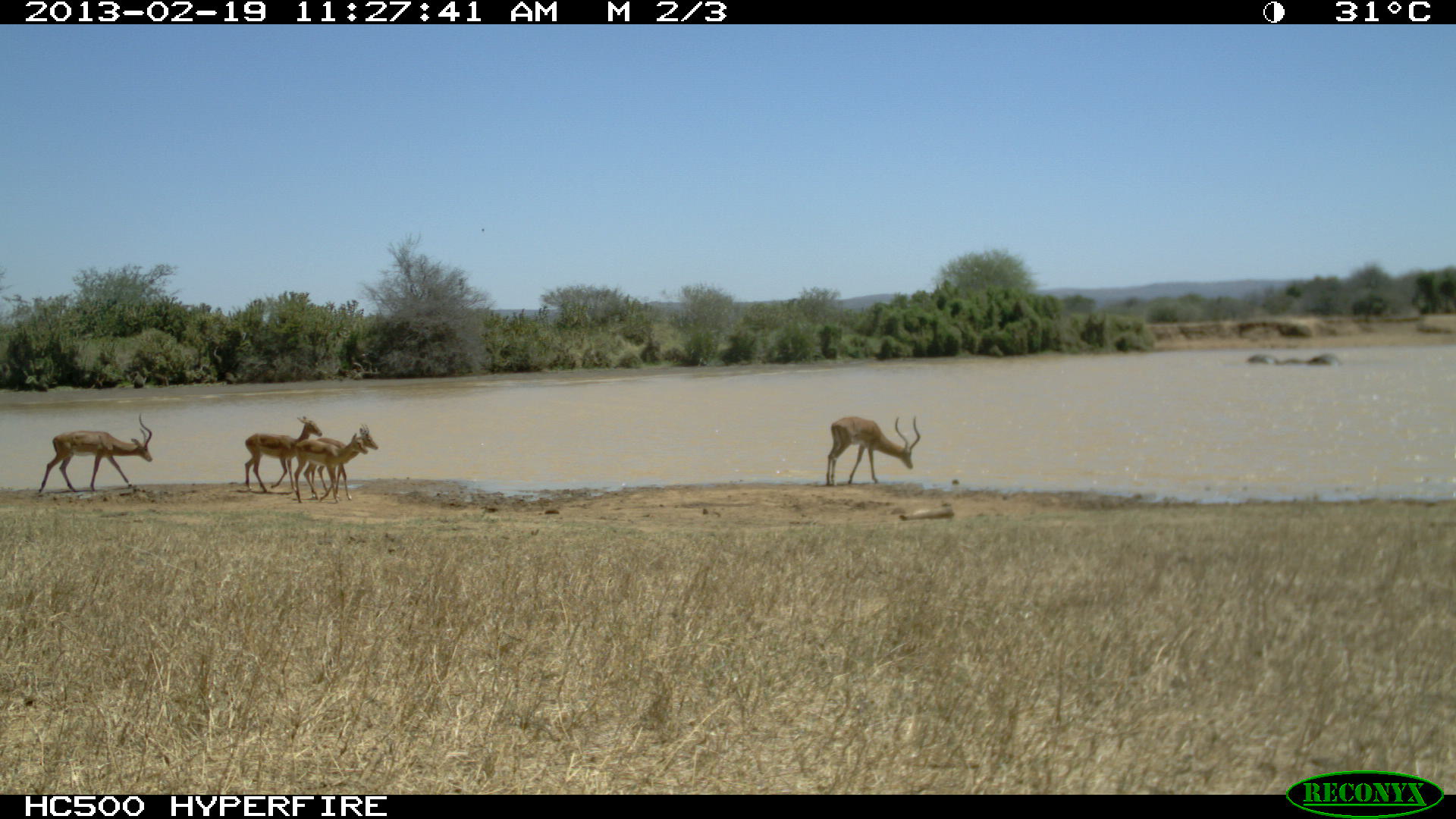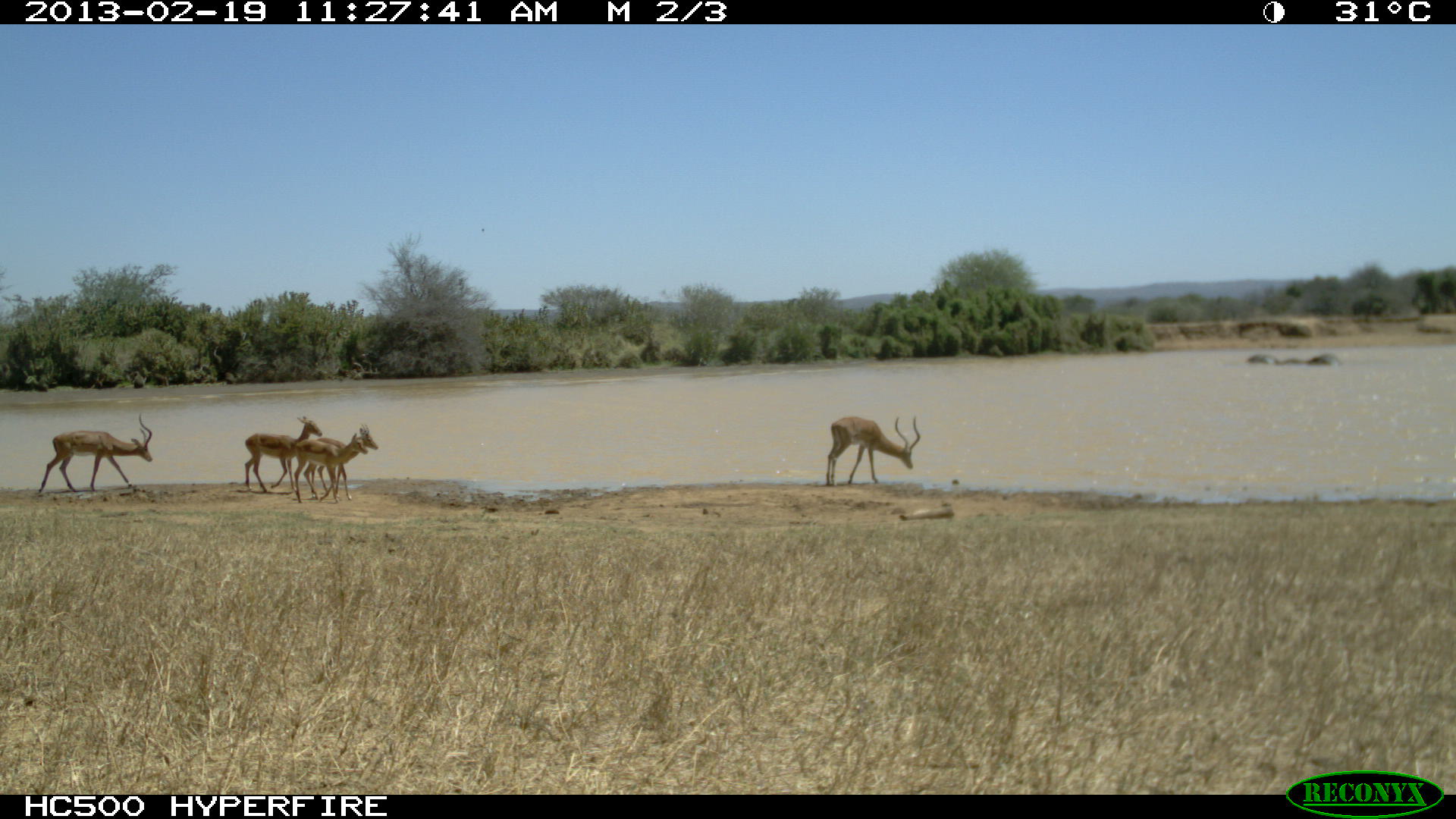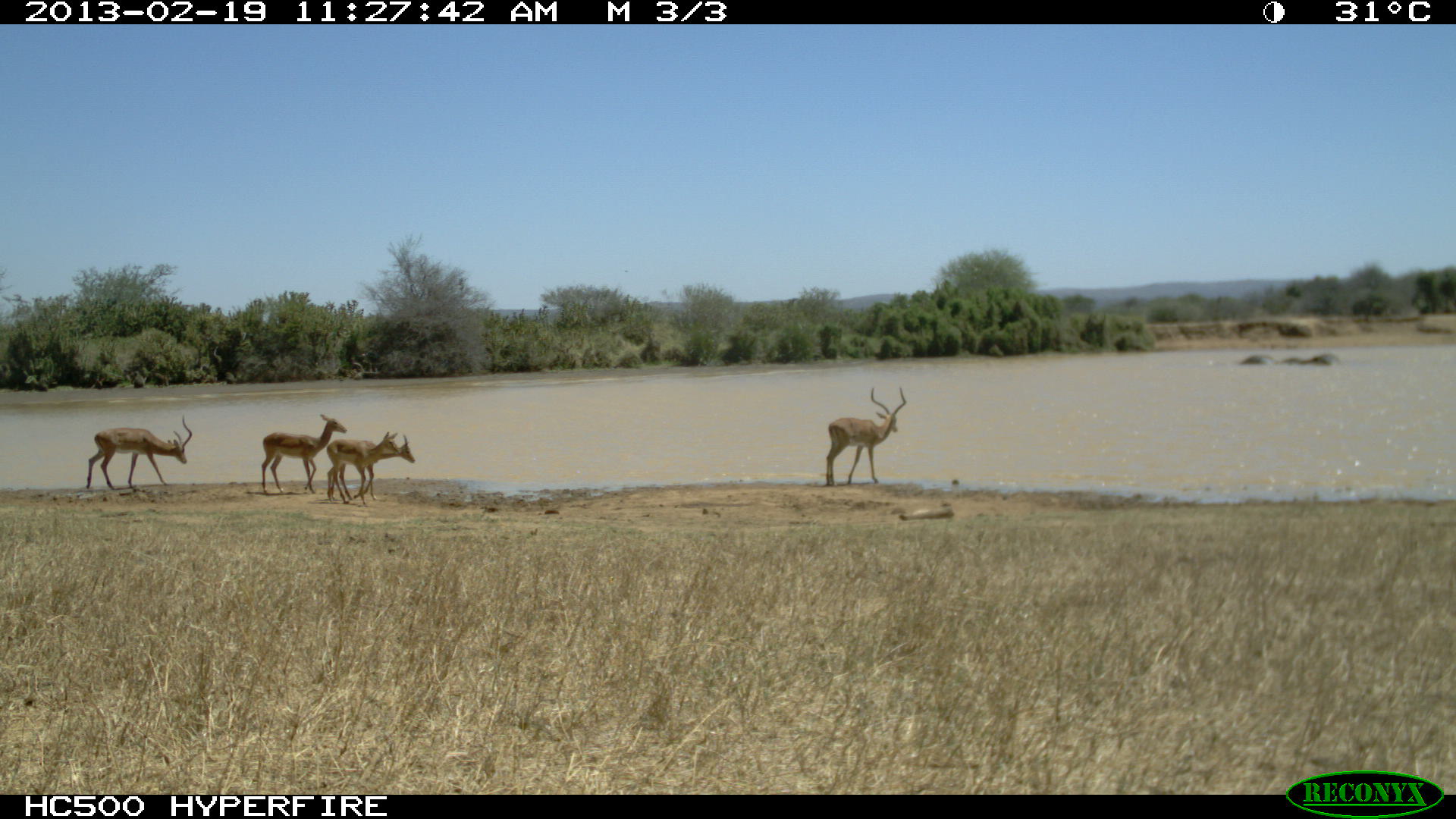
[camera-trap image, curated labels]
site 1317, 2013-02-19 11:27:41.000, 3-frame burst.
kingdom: Animalia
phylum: Chordata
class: Mammalia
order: Proboscidea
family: Elephantidae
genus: Loxodonta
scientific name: Loxodonta africana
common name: african bush elephant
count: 2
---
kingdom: Animalia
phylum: Chordata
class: Mammalia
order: Artiodactyla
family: Bovidae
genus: Aepyceros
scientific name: Aepyceros melampus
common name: impala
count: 5